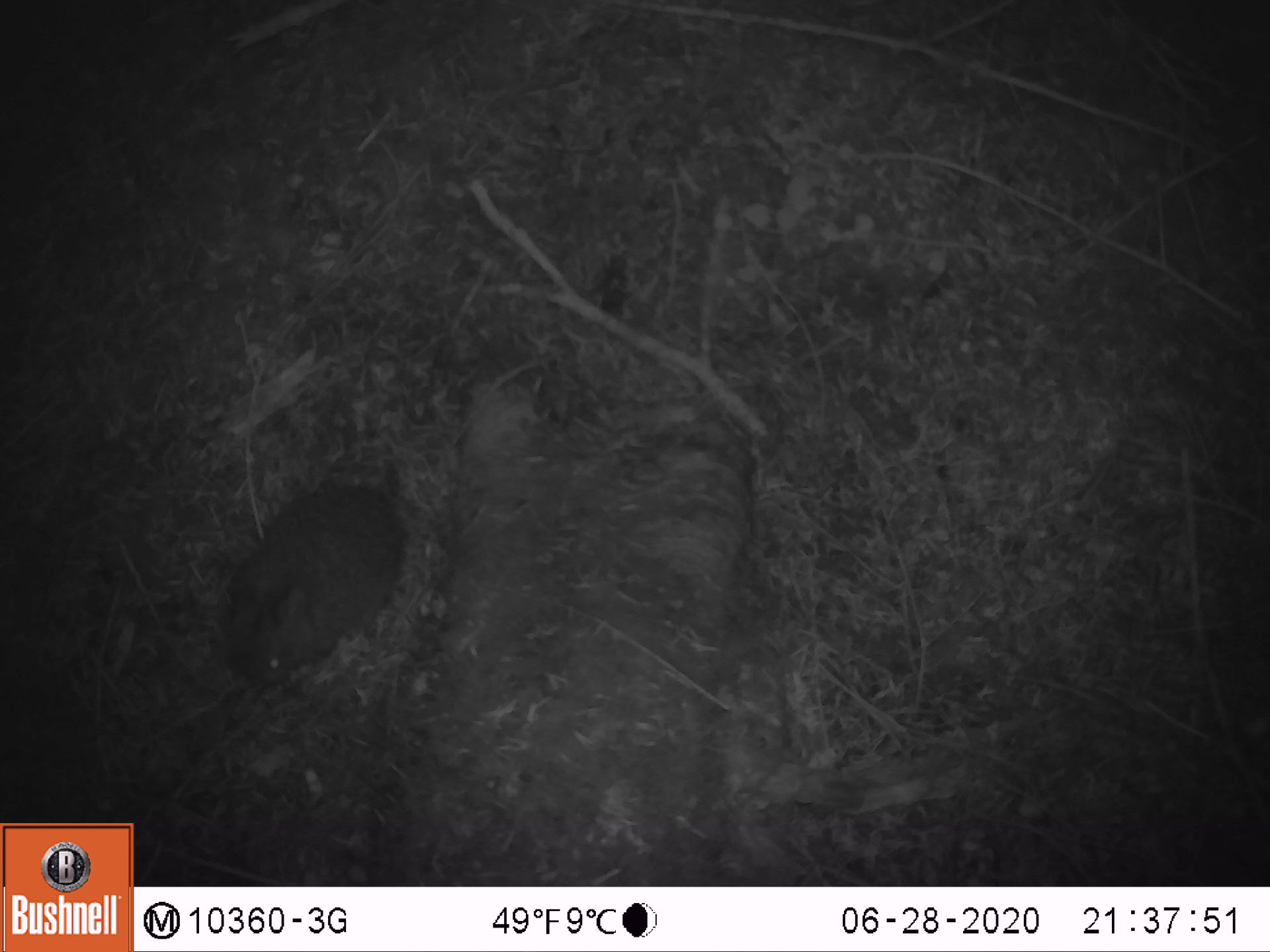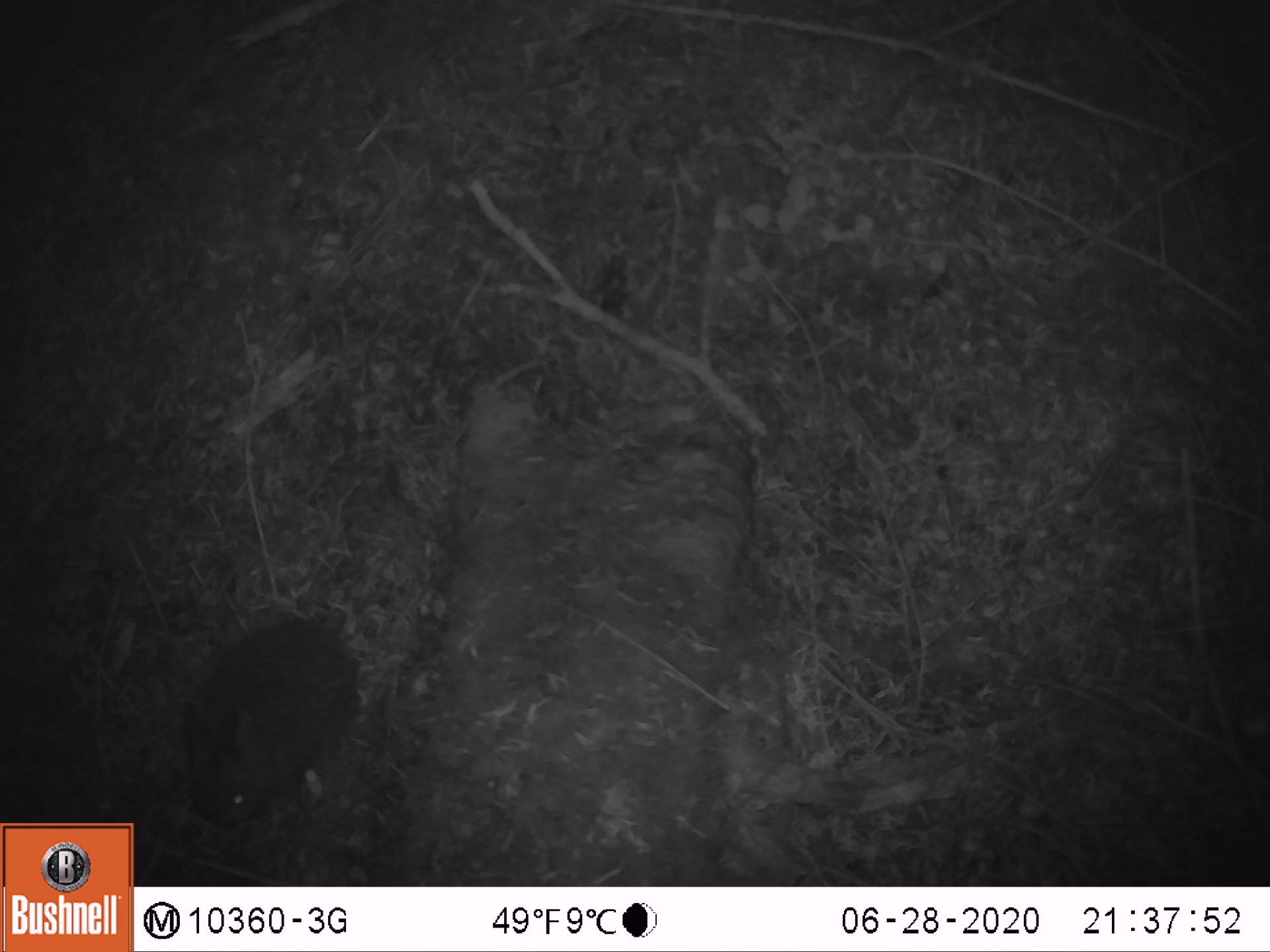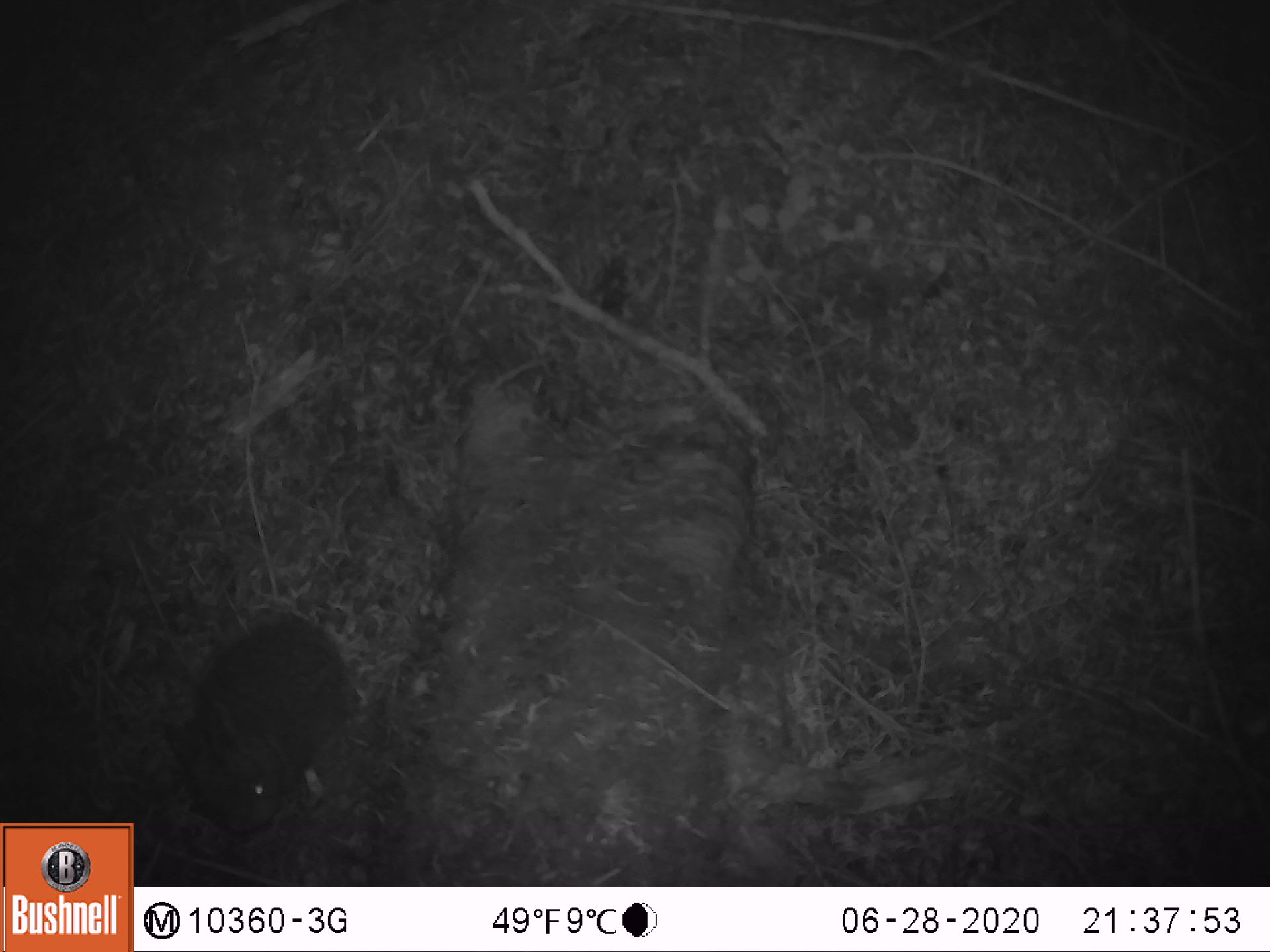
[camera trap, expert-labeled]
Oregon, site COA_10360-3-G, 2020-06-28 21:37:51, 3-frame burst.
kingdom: Animalia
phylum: Chordata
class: Mammalia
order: Lagomorpha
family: Leporidae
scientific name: Leporidae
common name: hares and rabbits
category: leporidae family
Leporidae family (hares and rabbits) (Leporidae).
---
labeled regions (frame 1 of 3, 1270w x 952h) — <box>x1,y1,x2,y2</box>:
leporidae family: <box>217,475,407,692</box>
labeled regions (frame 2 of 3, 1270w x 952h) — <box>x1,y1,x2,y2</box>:
leporidae family: <box>184,612,355,830</box>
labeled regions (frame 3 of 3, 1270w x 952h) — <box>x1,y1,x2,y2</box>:
leporidae family: <box>181,612,357,834</box>